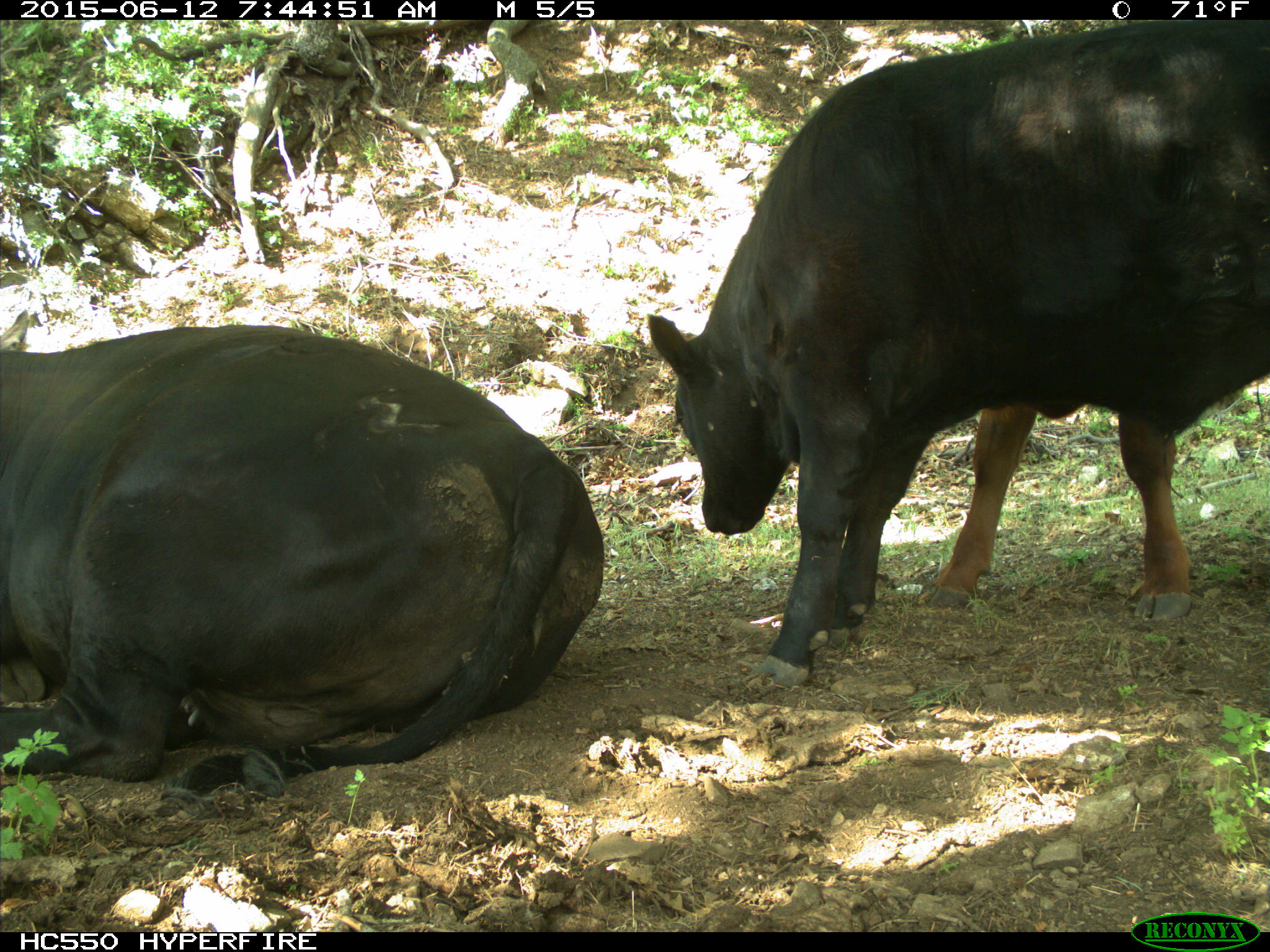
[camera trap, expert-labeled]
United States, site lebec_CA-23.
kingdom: Animalia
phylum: Chordata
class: Mammalia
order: Artiodactyla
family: Bovidae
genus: Bos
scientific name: Bos taurus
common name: domestic cow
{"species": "Bos taurus (domestic cow)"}